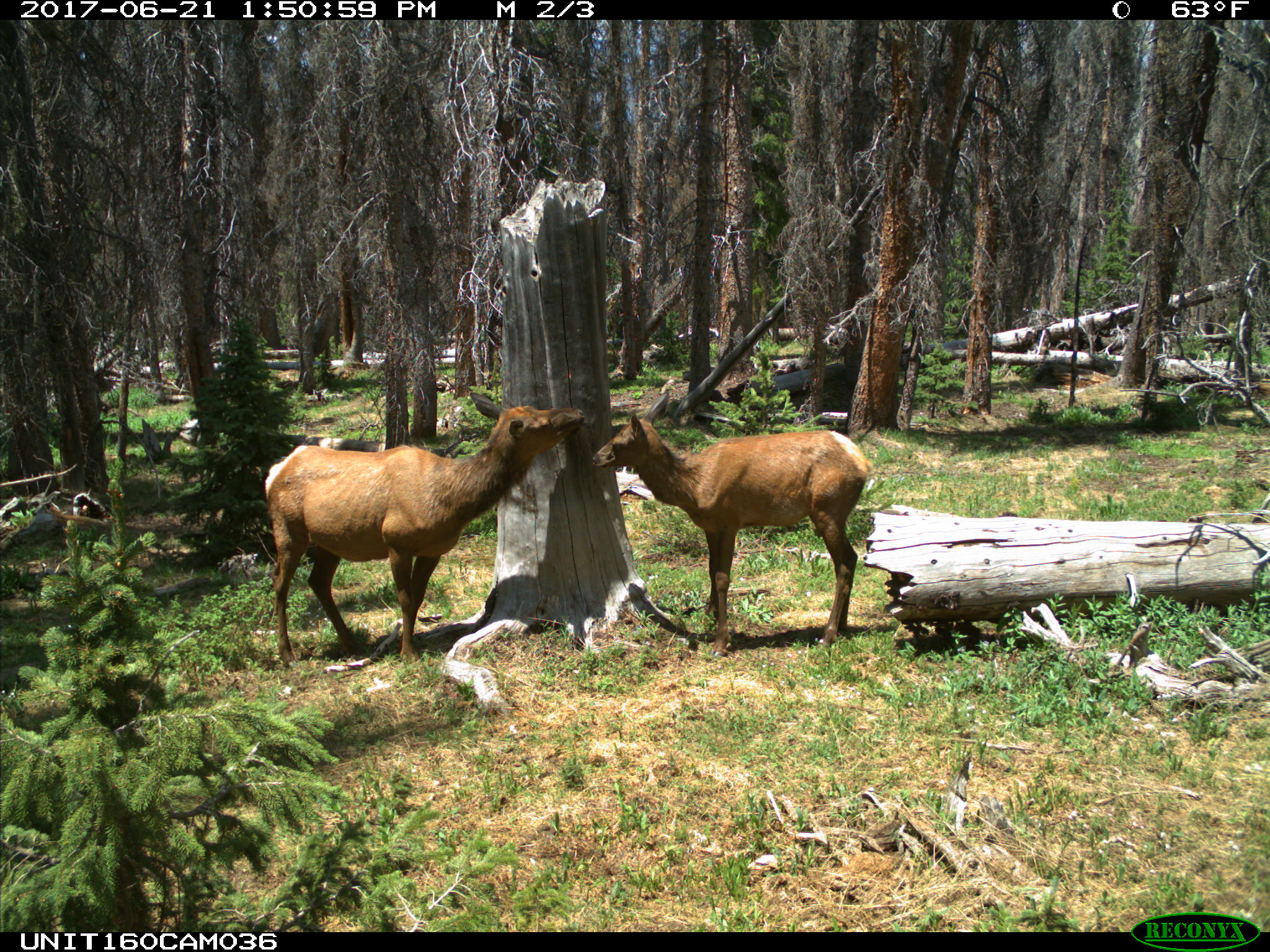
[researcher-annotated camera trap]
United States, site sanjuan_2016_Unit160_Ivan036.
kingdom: Animalia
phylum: Chordata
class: Mammalia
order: Artiodactyla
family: Cervidae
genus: Cervus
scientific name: Cervus elaphus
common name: red deer